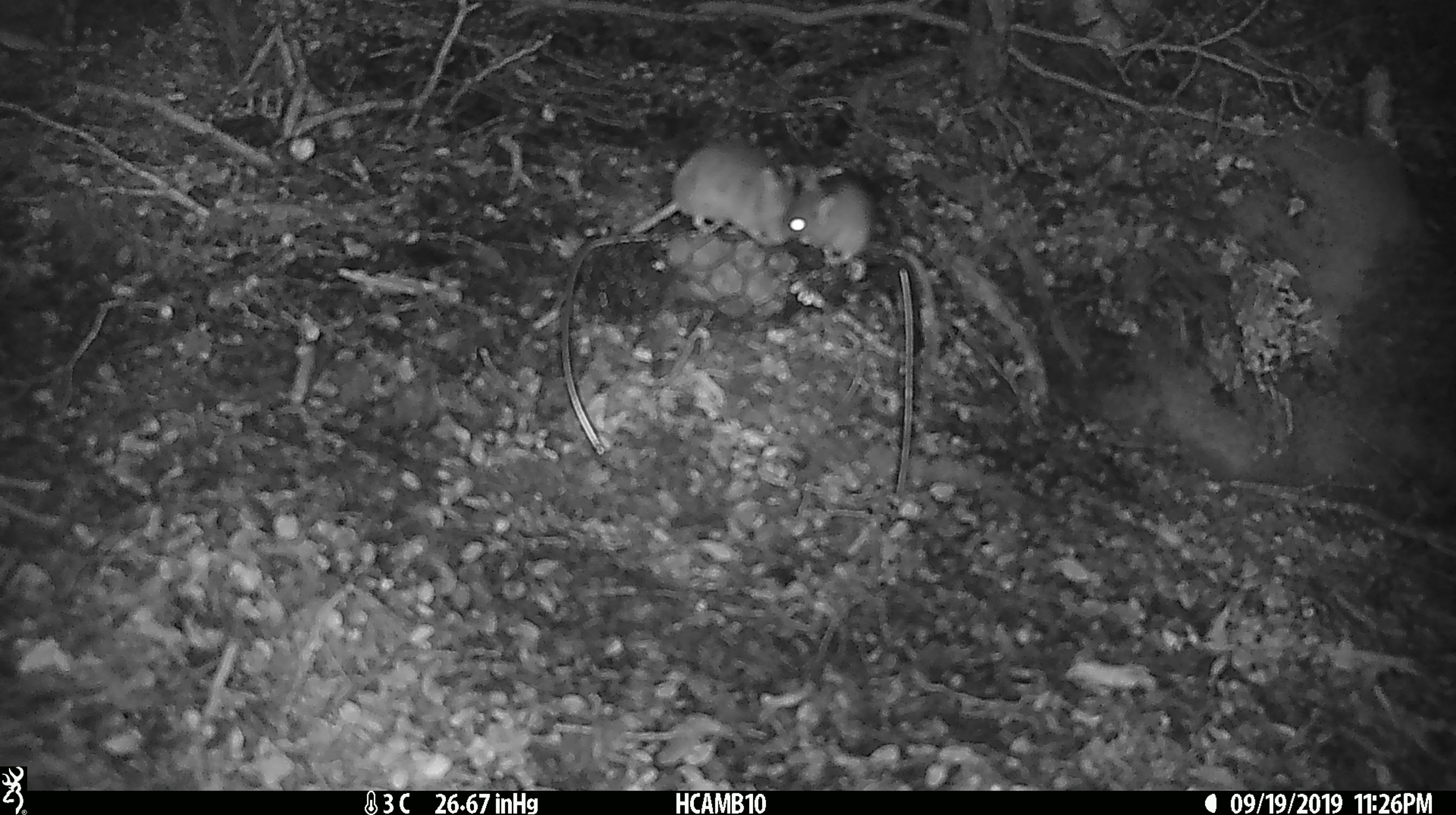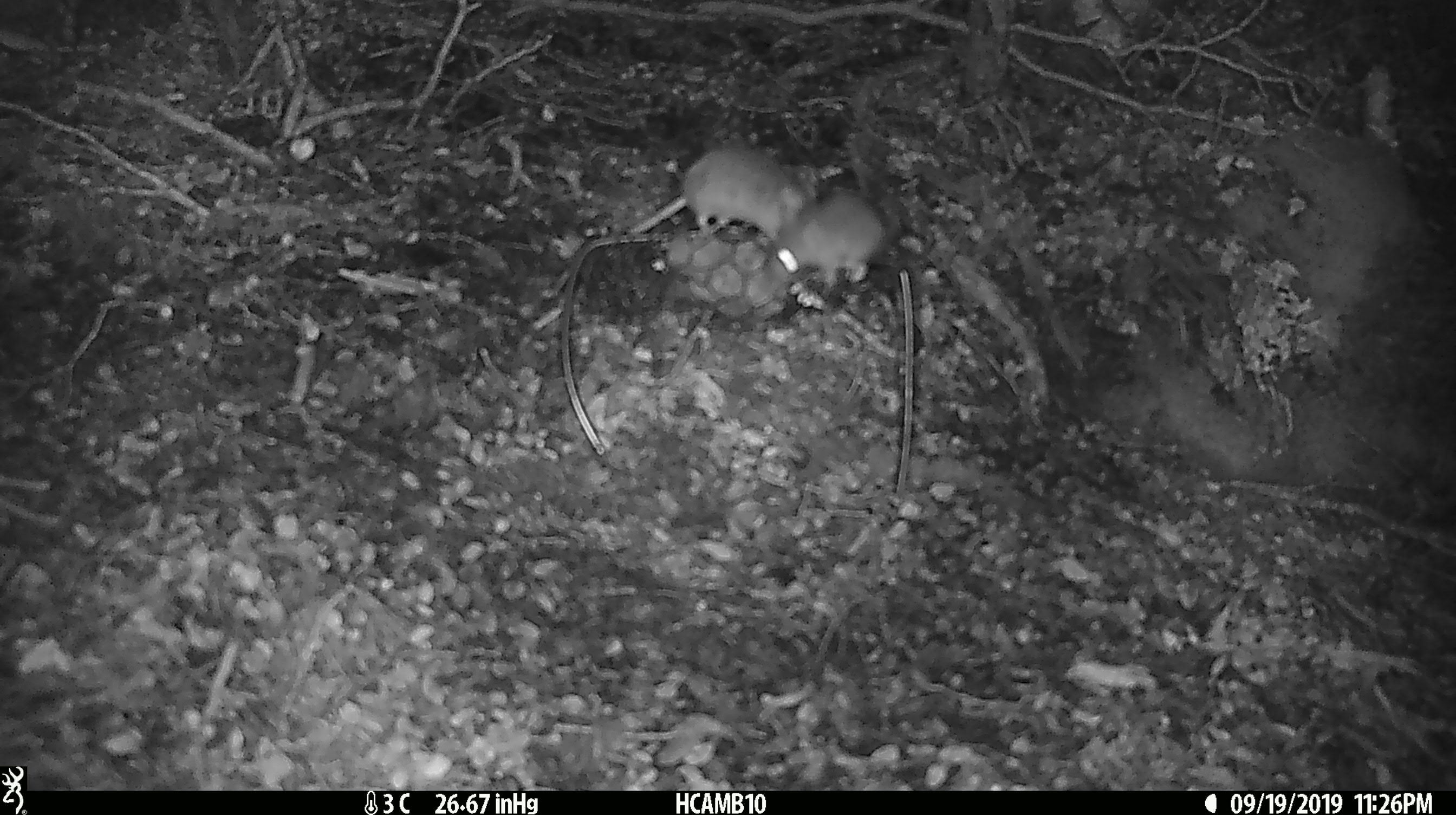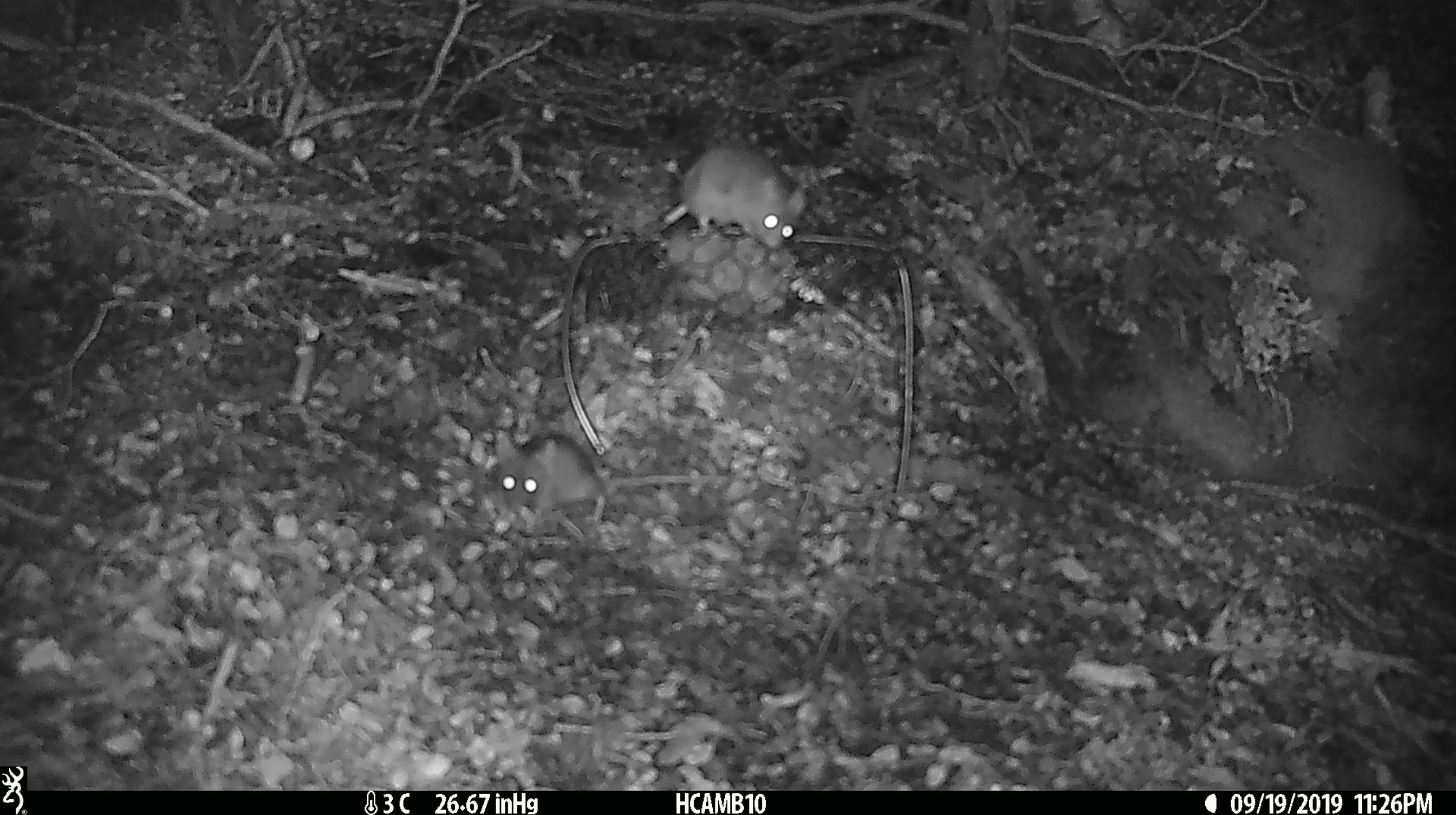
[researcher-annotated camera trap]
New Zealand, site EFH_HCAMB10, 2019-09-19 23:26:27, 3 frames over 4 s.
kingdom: Animalia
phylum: Chordata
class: Mammalia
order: Rodentia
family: Muridae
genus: Mus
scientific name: Mus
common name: mouse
Mouse (Mus).